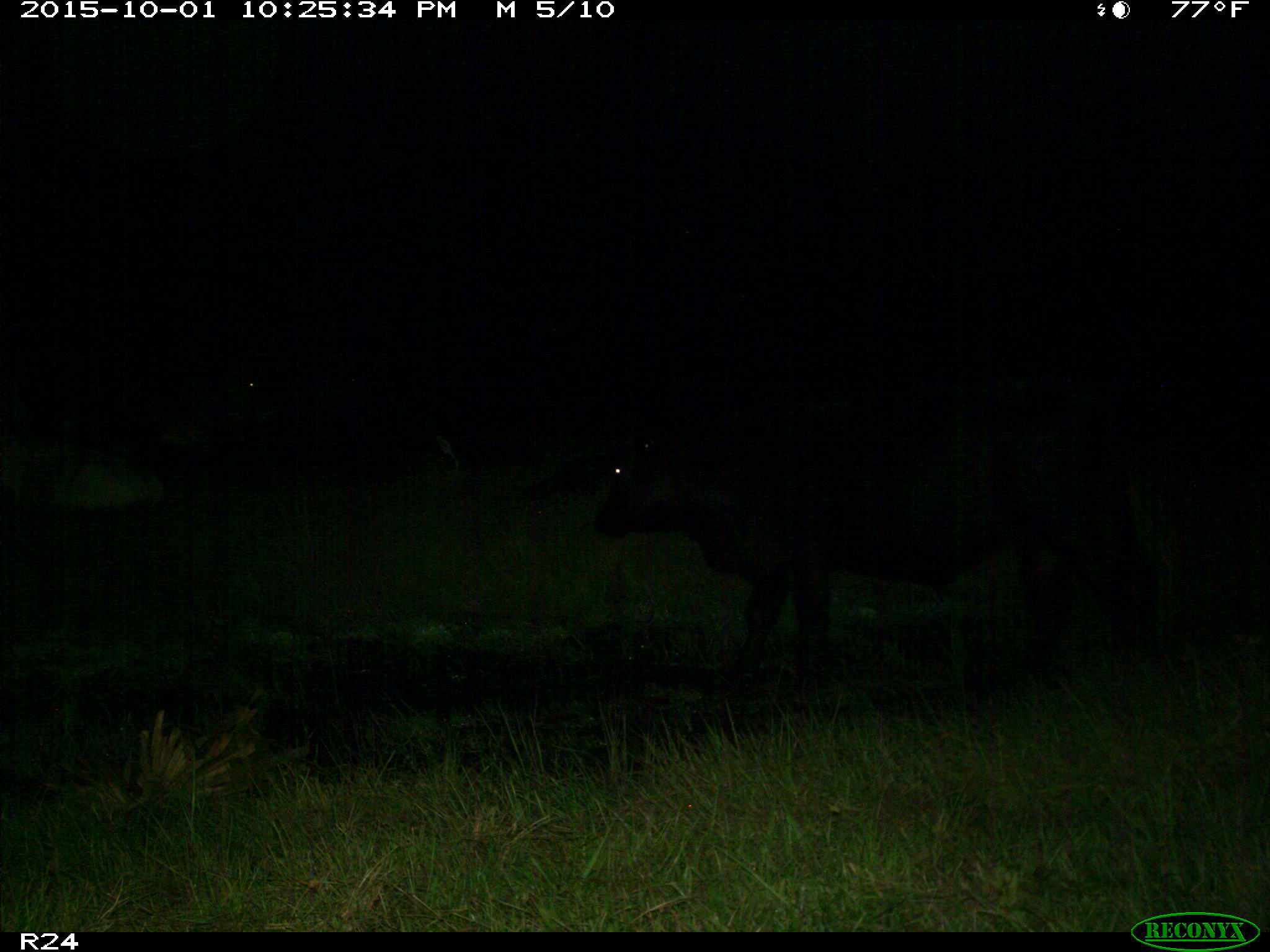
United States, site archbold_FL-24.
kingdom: Animalia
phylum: Chordata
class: Mammalia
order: Artiodactyla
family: Bovidae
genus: Bos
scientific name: Bos taurus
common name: domestic cow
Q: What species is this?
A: Bos taurus (domestic cow).